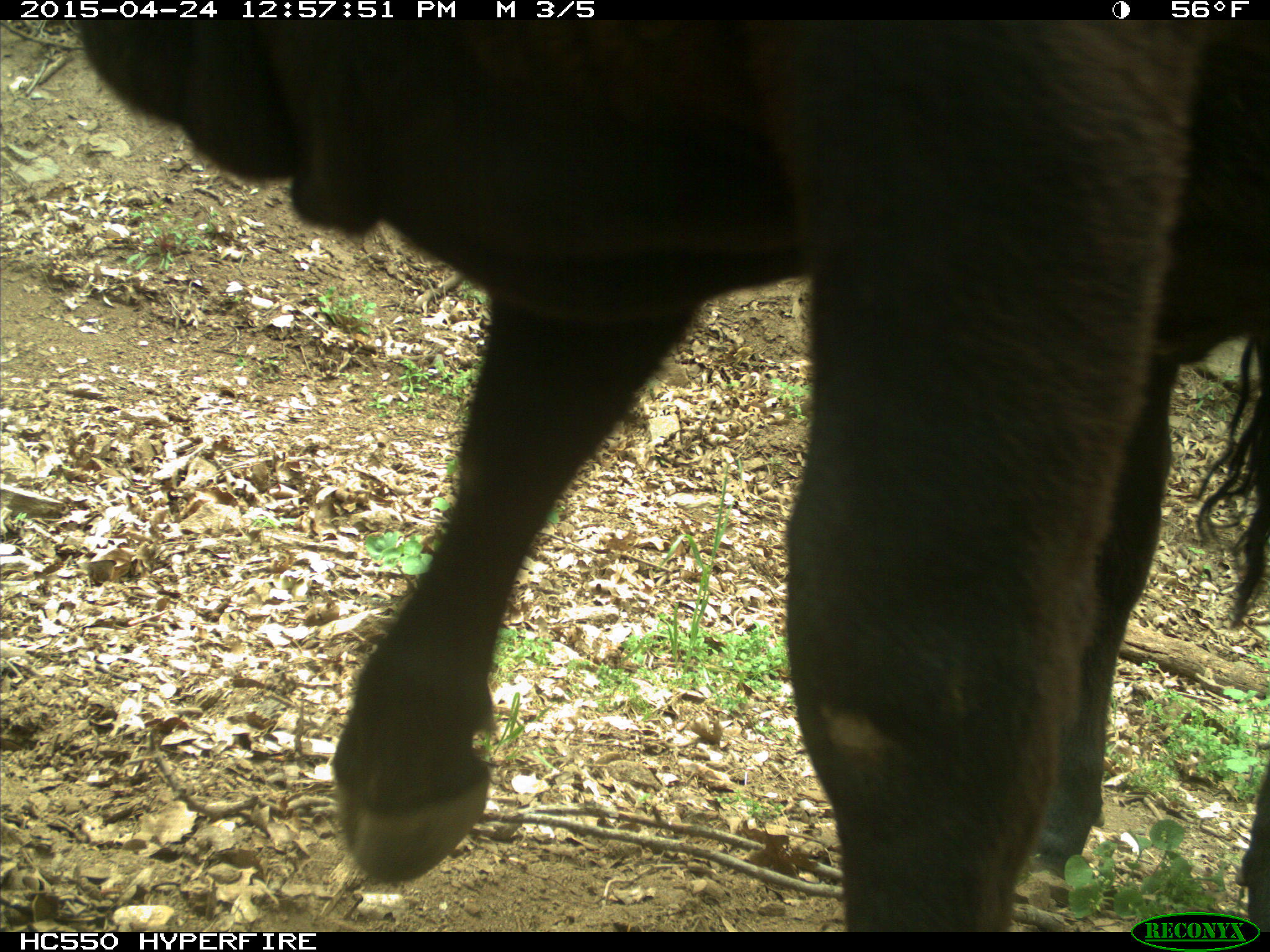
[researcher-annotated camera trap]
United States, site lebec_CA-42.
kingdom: Animalia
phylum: Chordata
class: Mammalia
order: Artiodactyla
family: Bovidae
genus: Bos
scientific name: Bos taurus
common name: domestic cow